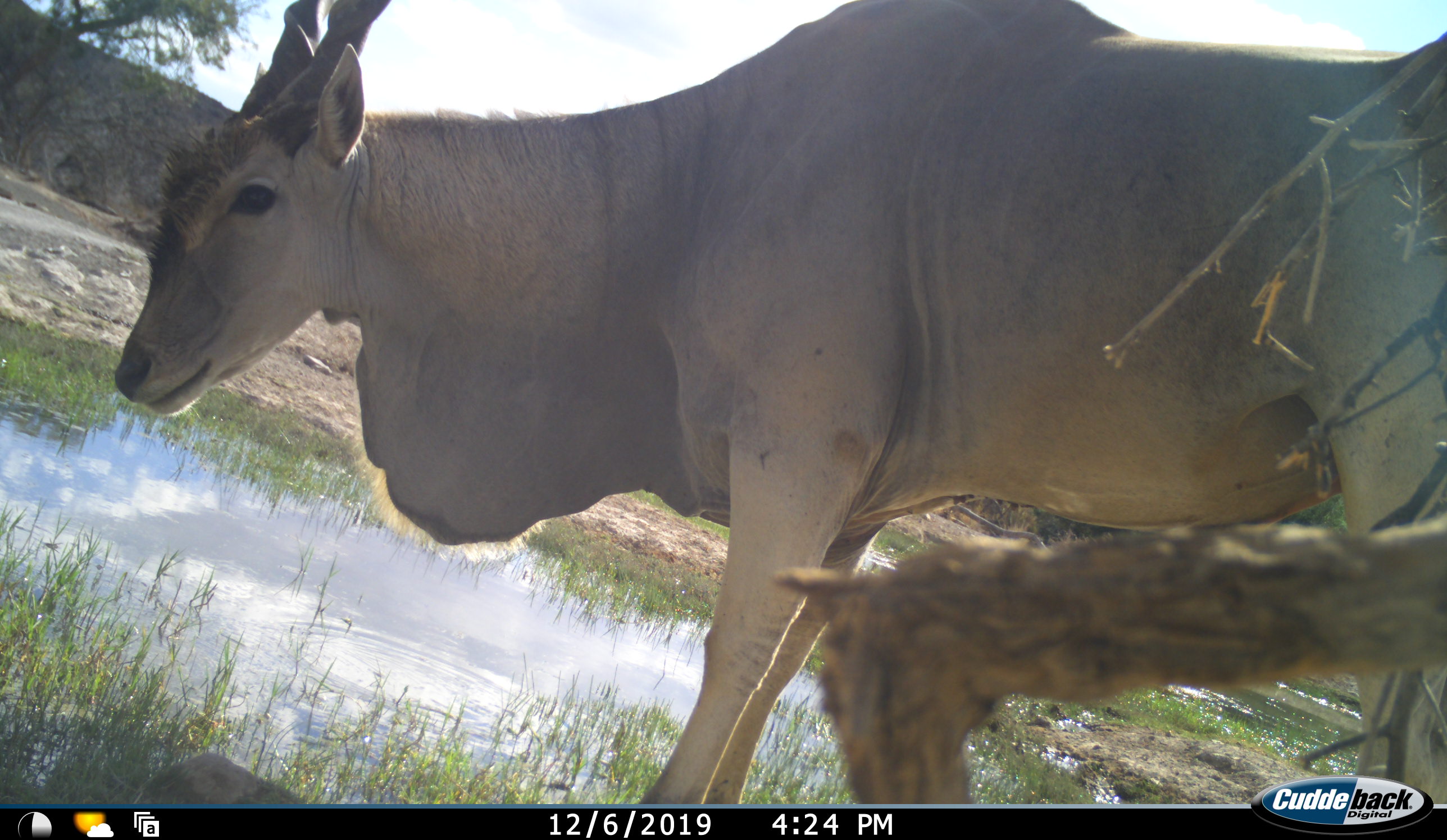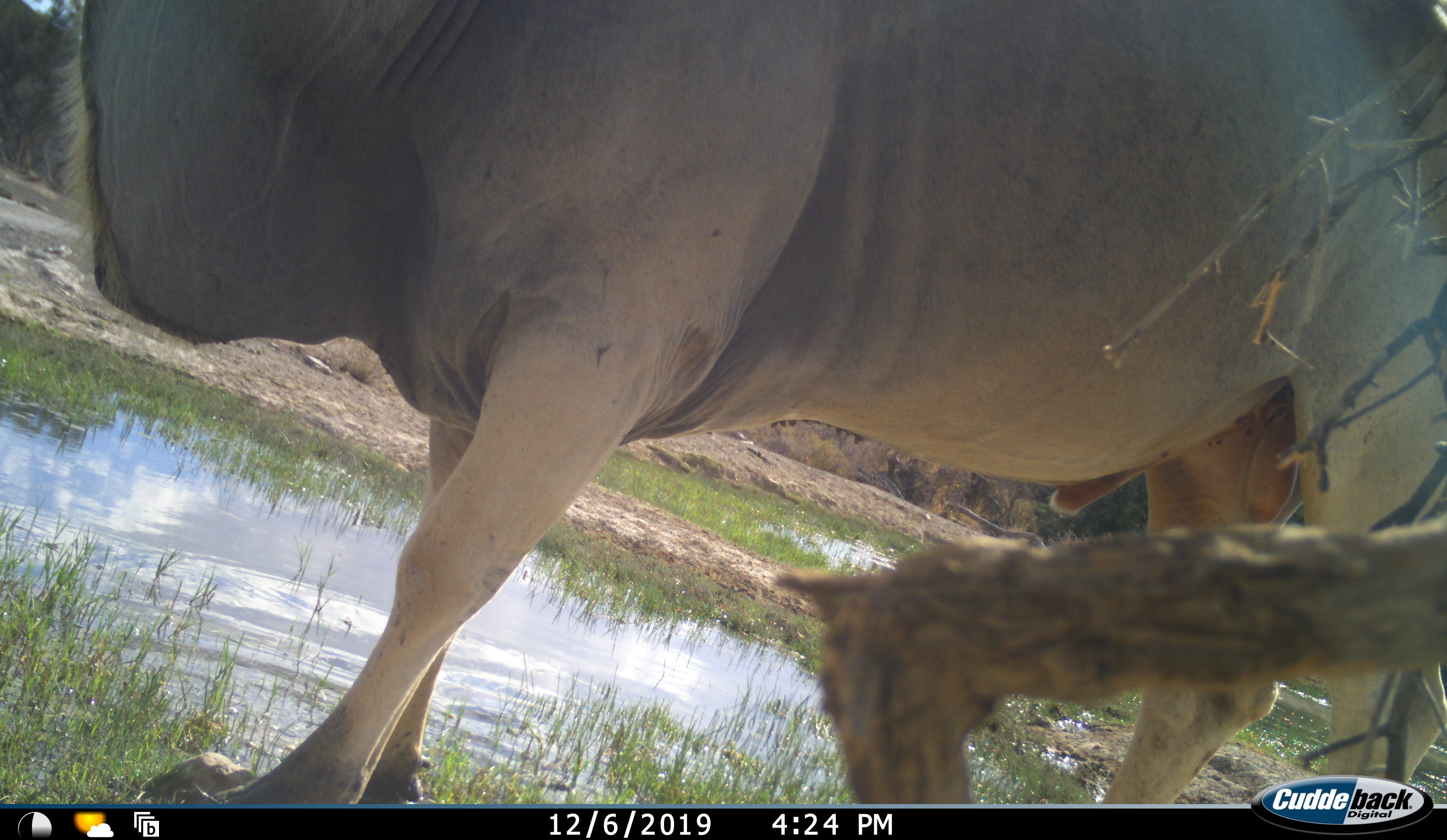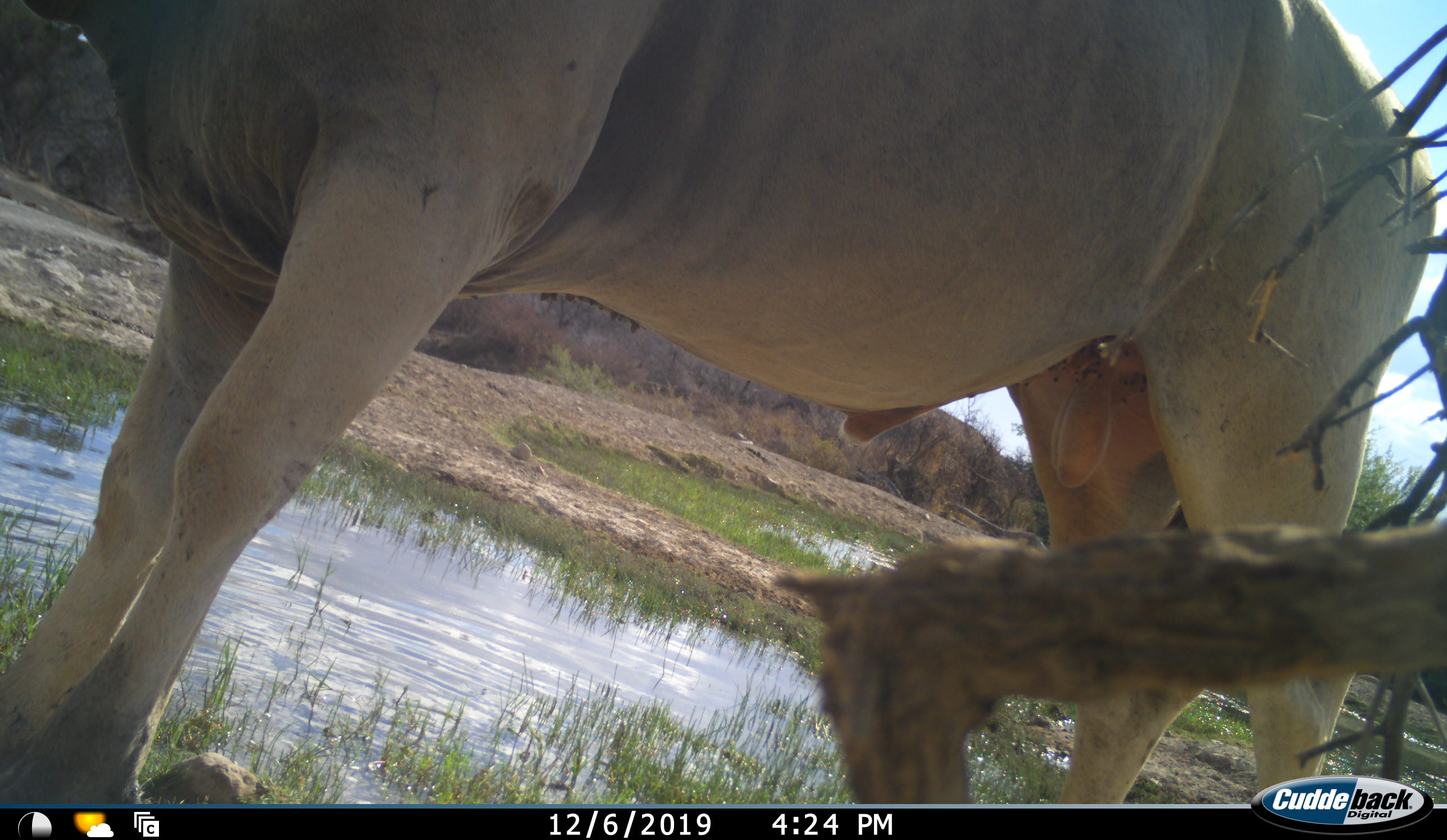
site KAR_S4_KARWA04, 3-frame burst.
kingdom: Animalia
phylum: Chordata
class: Mammalia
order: Artiodactyla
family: Bovidae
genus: Tragelaphus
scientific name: Tragelaphus oryx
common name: eland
Eland (Tragelaphus oryx), count 1. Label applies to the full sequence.